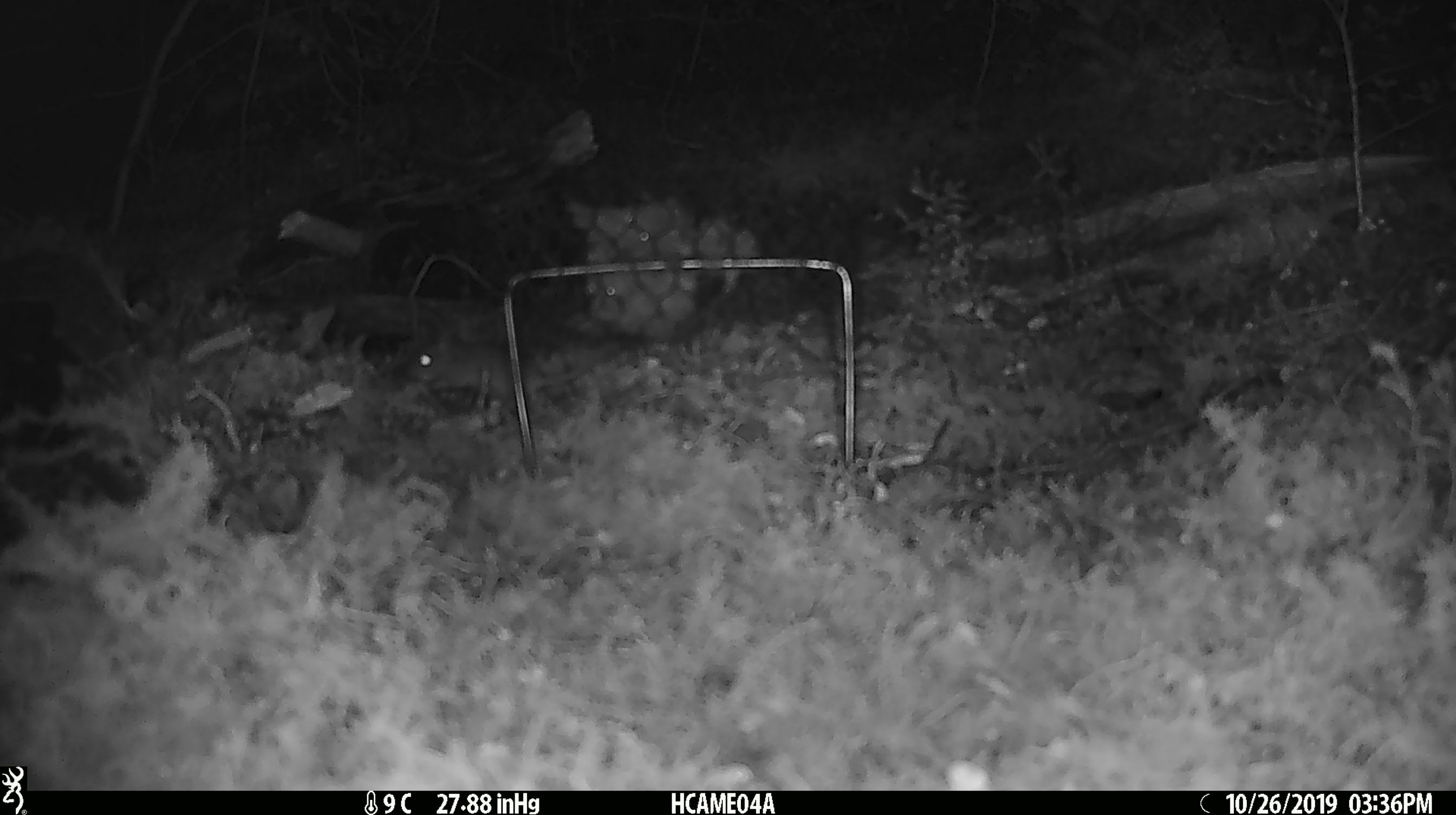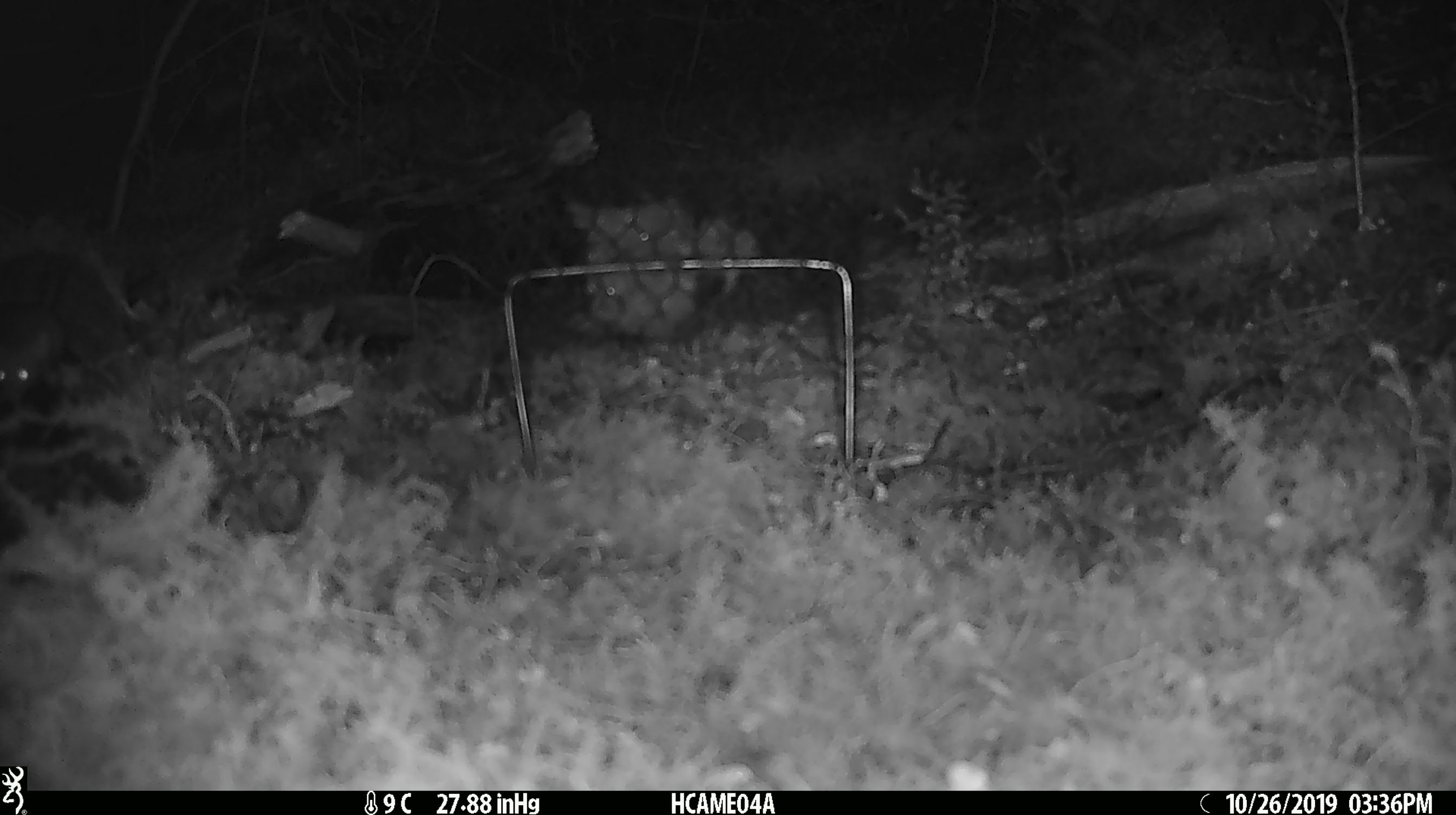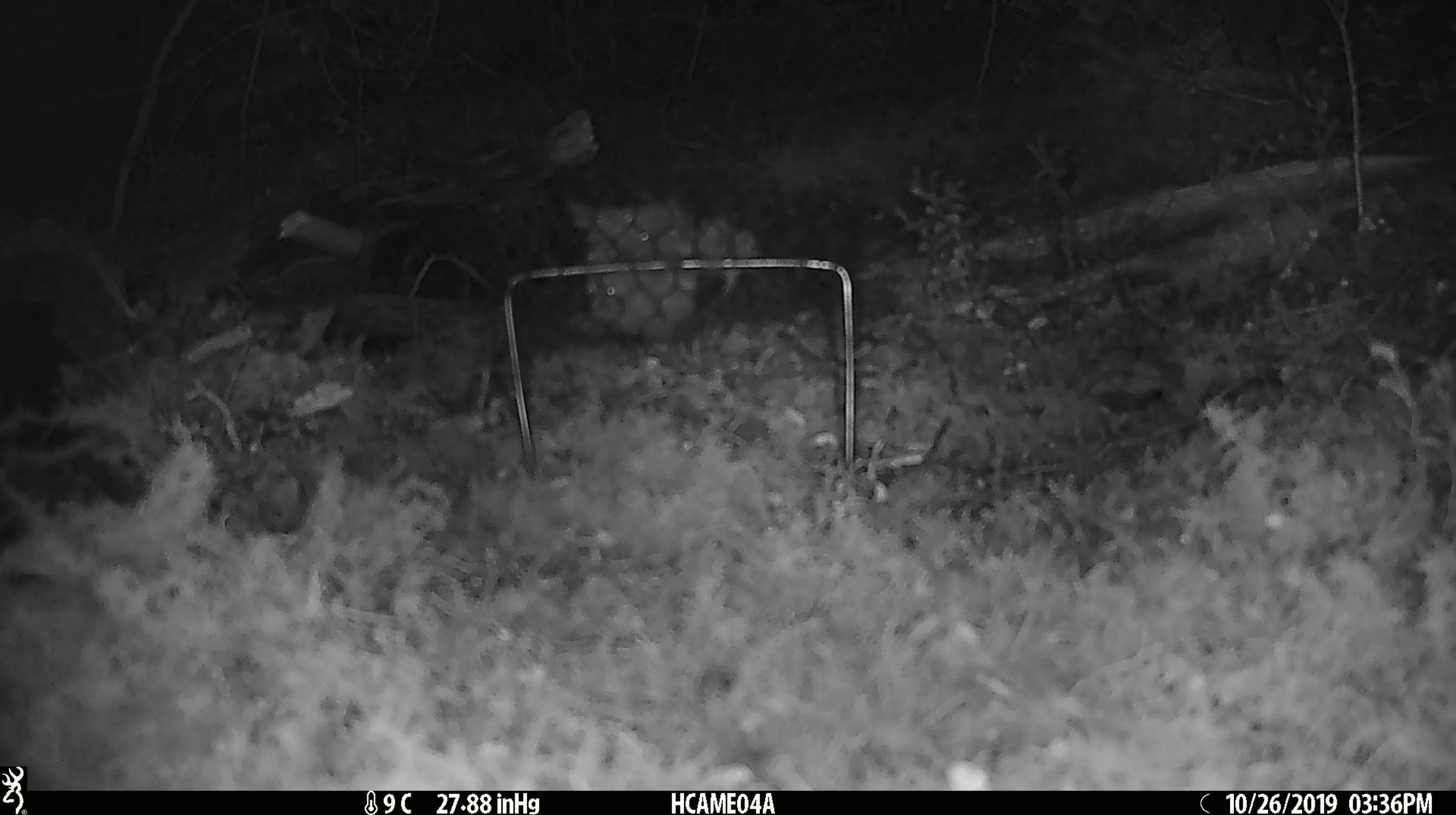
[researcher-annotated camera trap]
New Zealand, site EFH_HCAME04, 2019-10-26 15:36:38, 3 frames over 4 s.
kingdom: Animalia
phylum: Chordata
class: Mammalia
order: Rodentia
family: Muridae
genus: Mus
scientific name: Mus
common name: mouse